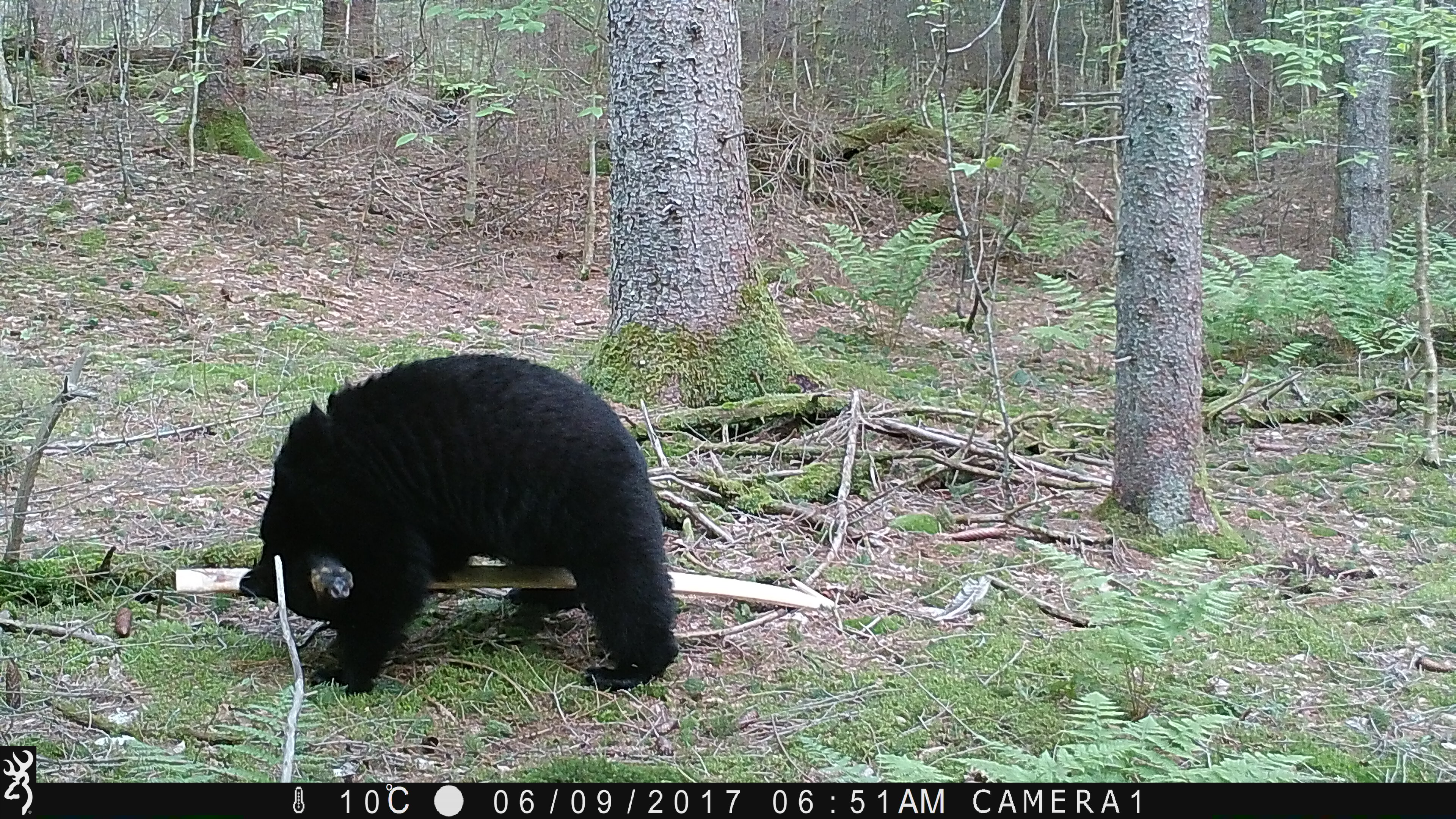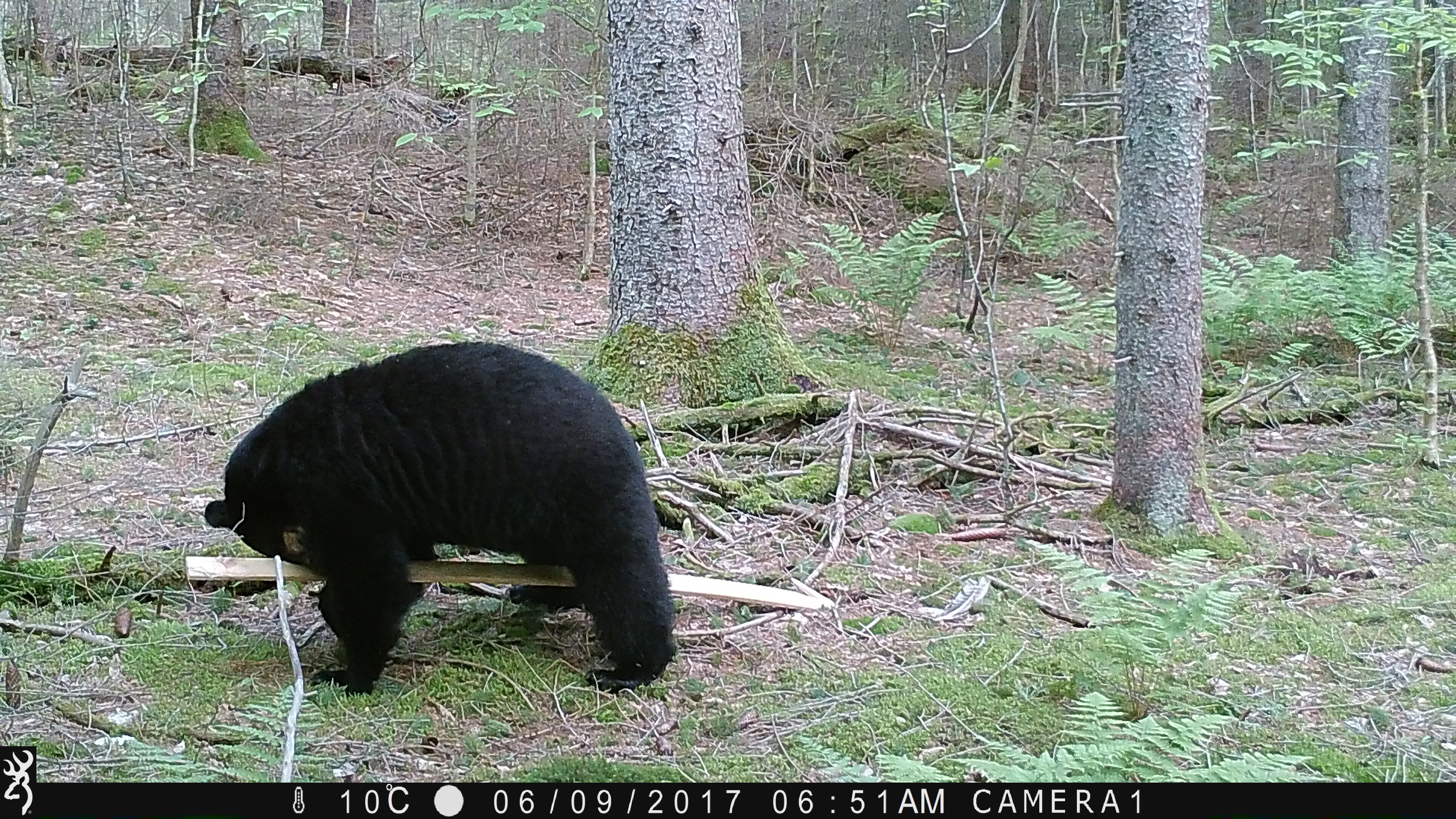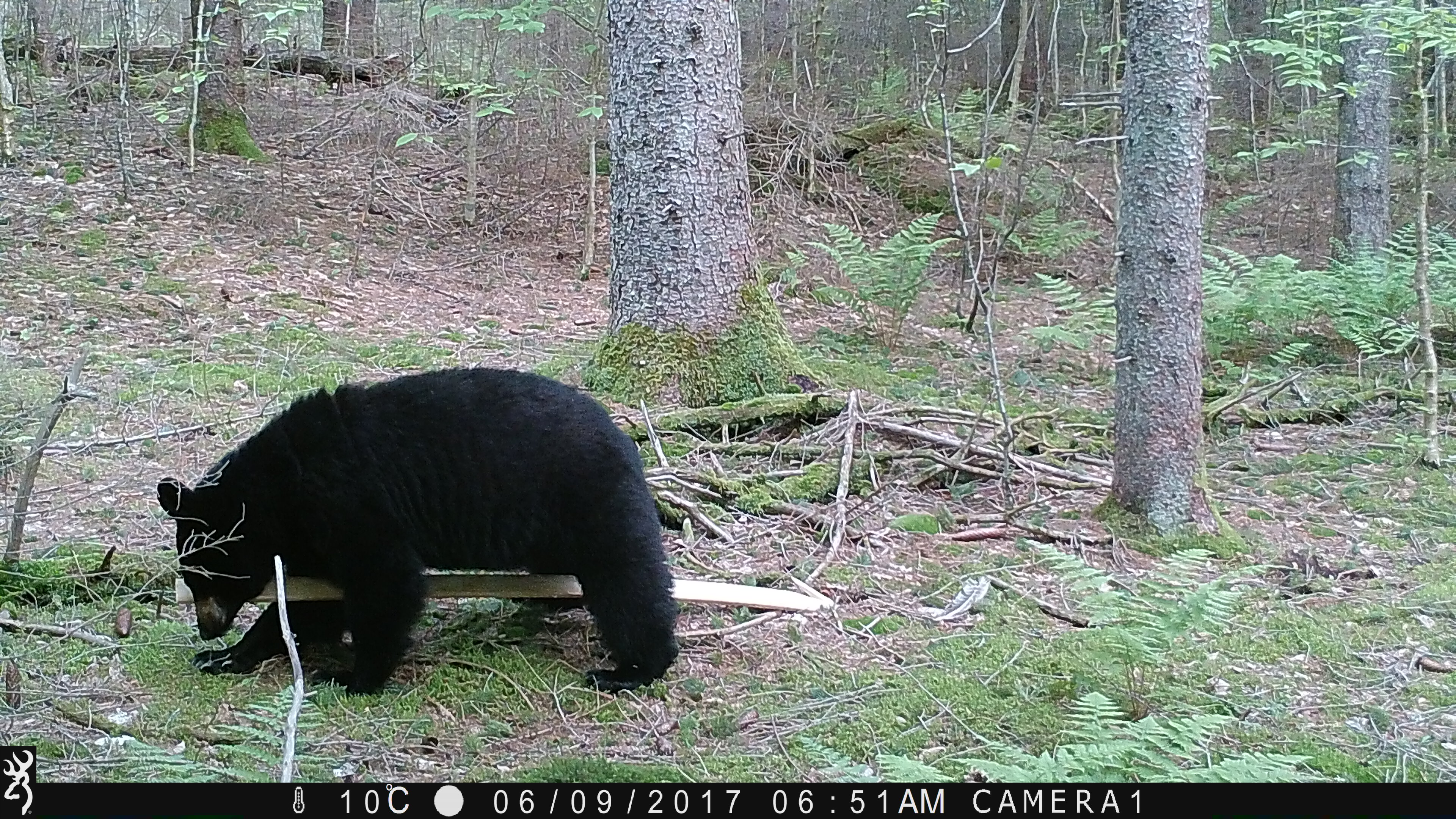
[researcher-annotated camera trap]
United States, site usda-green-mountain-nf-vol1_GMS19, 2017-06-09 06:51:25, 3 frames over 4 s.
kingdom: Animalia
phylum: Chordata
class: Mammalia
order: Carnivora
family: Ursidae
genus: Ursus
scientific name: Ursus americanus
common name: black bear